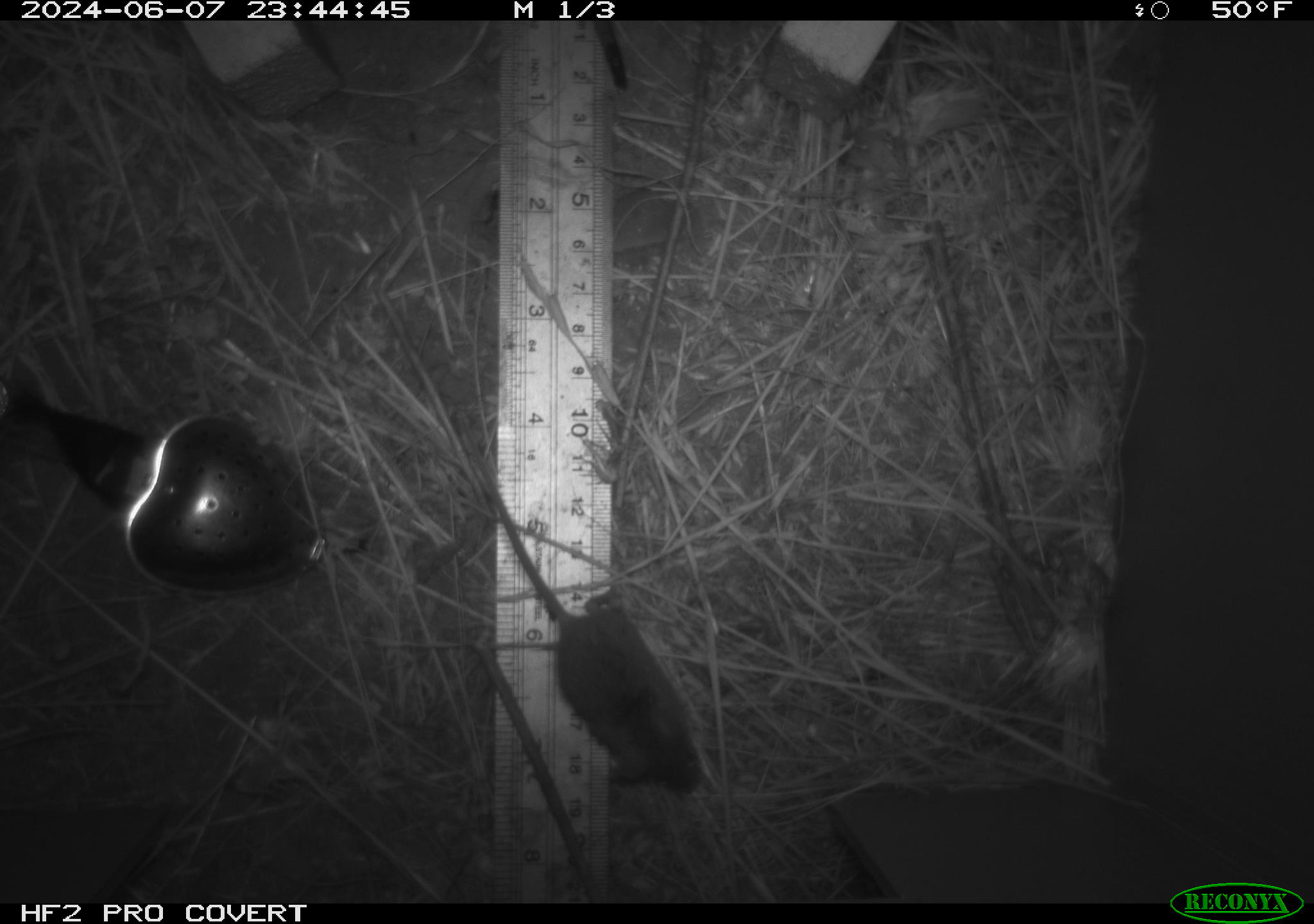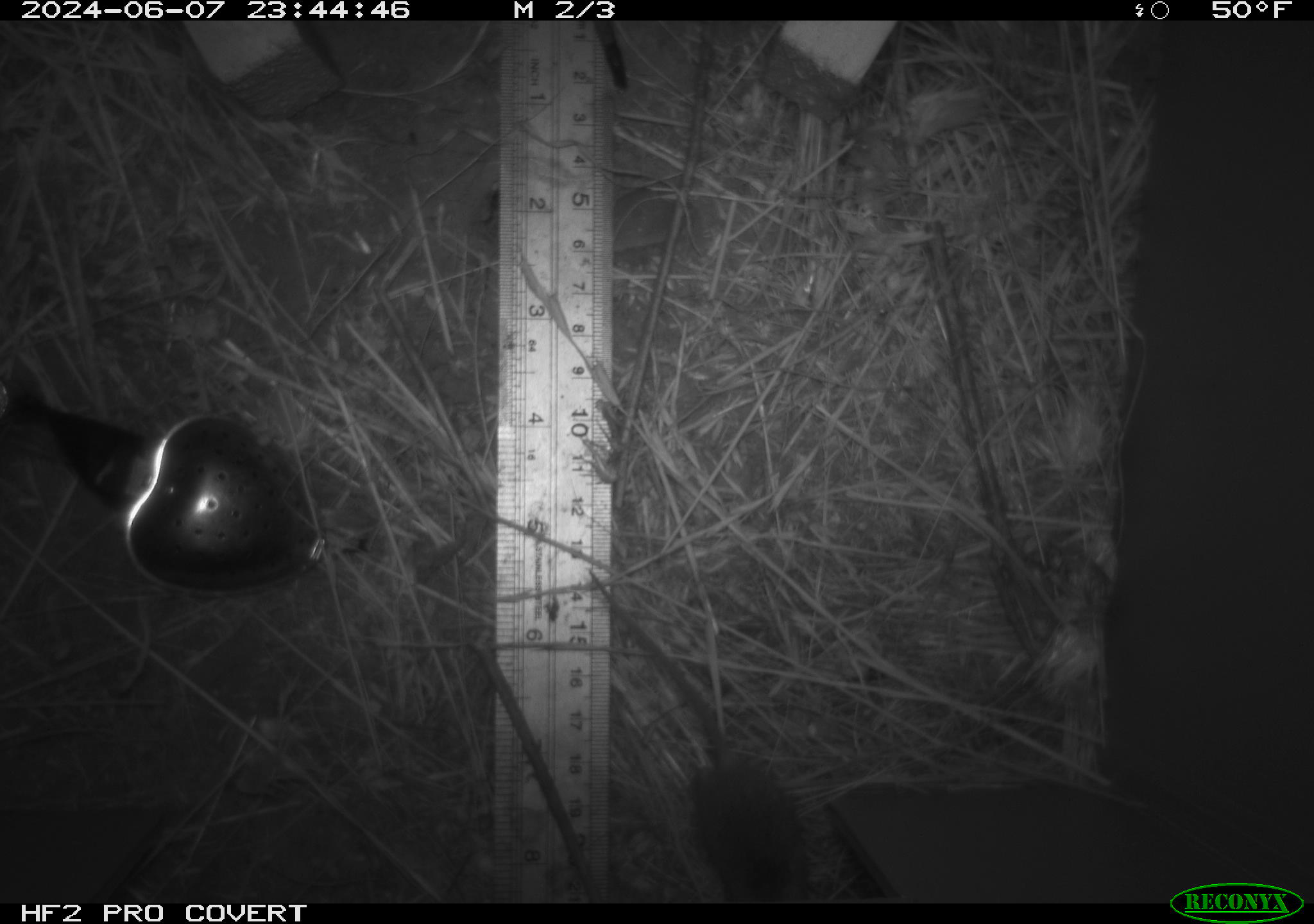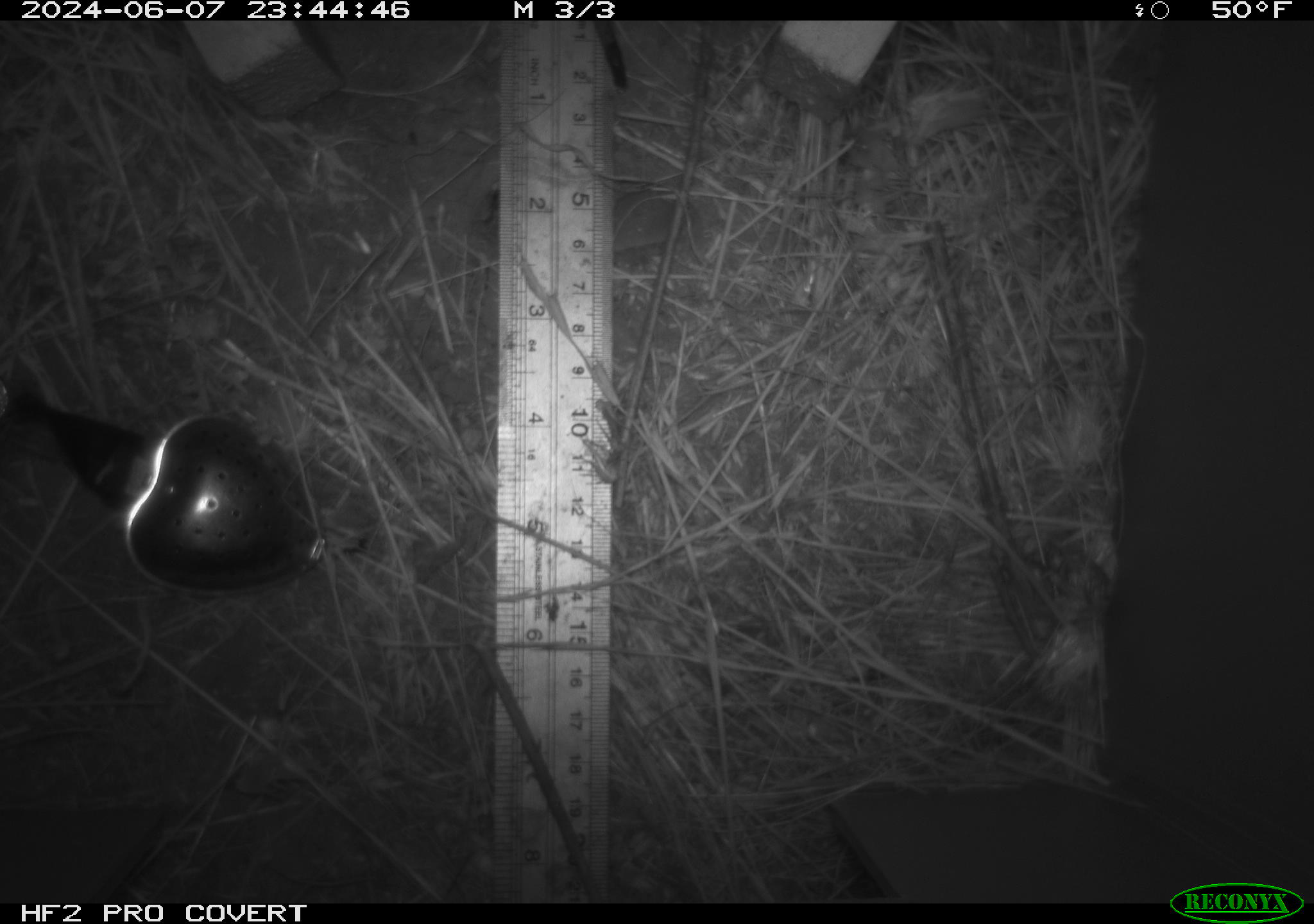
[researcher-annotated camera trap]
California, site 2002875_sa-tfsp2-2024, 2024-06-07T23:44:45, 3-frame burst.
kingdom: Animalia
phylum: Chordata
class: Mammalia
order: Rodentia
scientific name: Rodentia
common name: mouse species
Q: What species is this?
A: Mouse species (Rodentia).